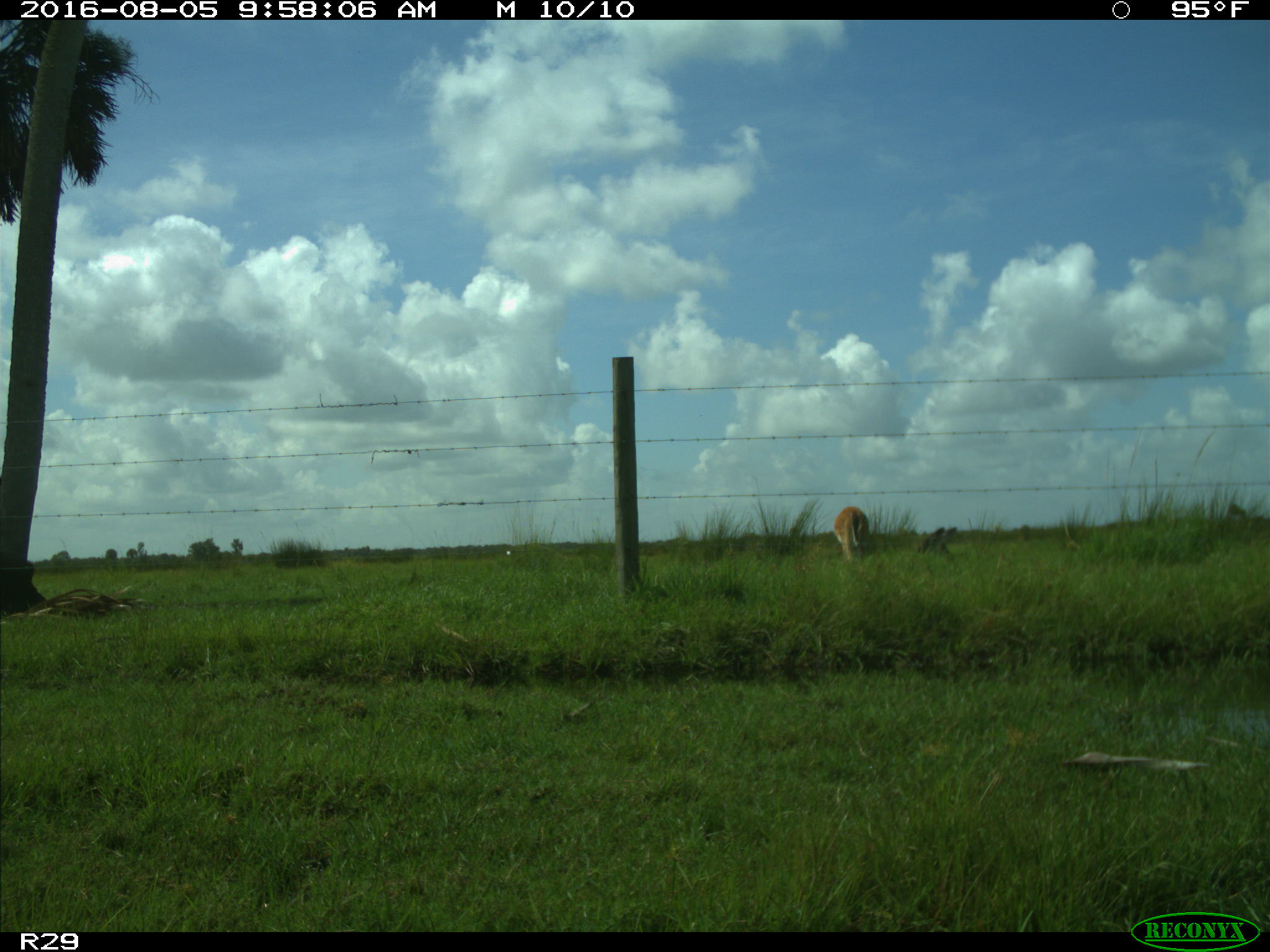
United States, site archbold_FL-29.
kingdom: Animalia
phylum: Chordata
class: Mammalia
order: Artiodactyla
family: Cervidae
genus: Odocoileus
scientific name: Odocoileus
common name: deer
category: unidentified deer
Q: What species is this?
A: Unidentified deer (deer) (Odocoileus).